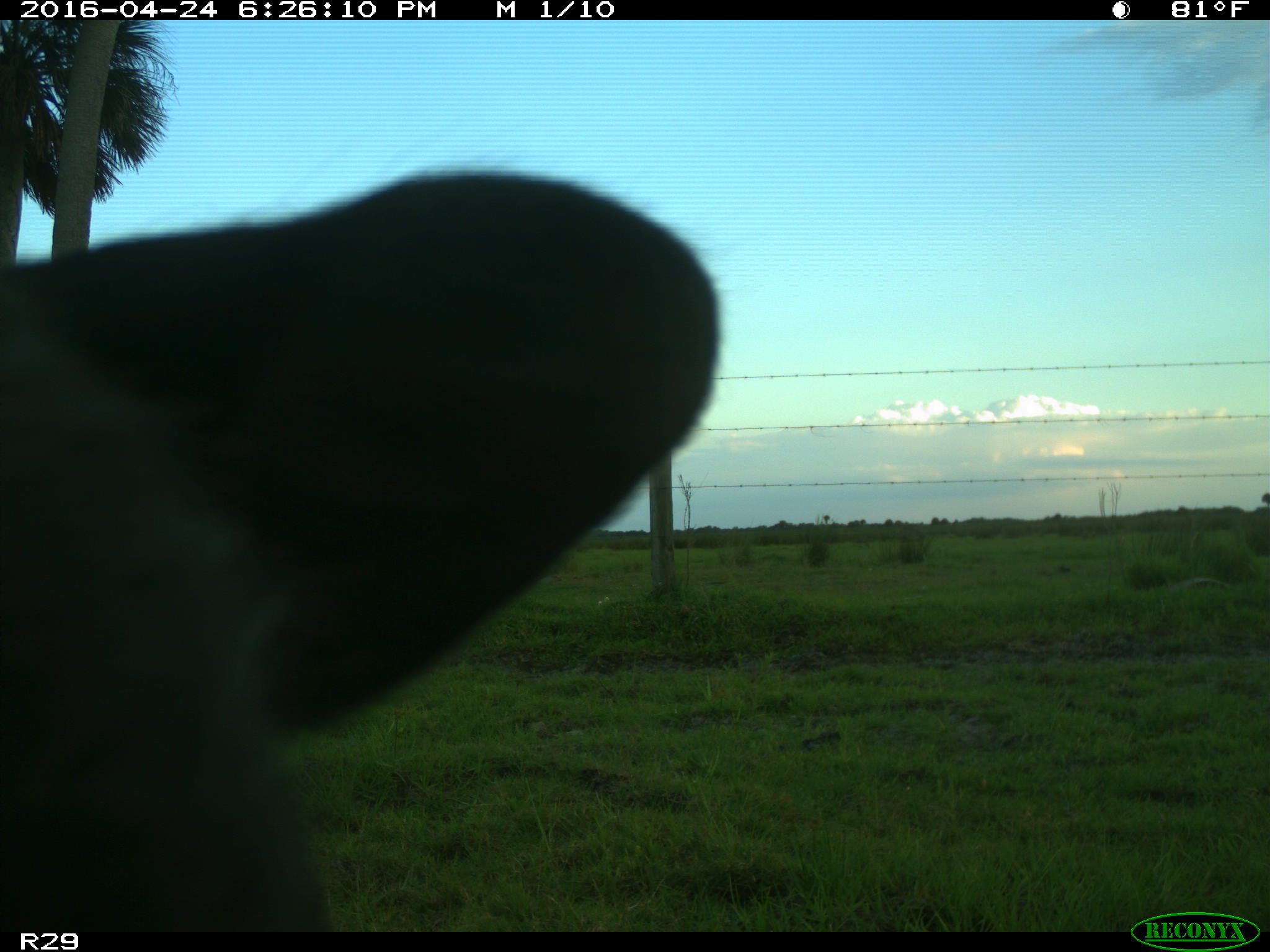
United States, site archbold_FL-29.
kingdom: Animalia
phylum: Chordata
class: Mammalia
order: Artiodactyla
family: Bovidae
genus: Bos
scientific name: Bos taurus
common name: domestic cow